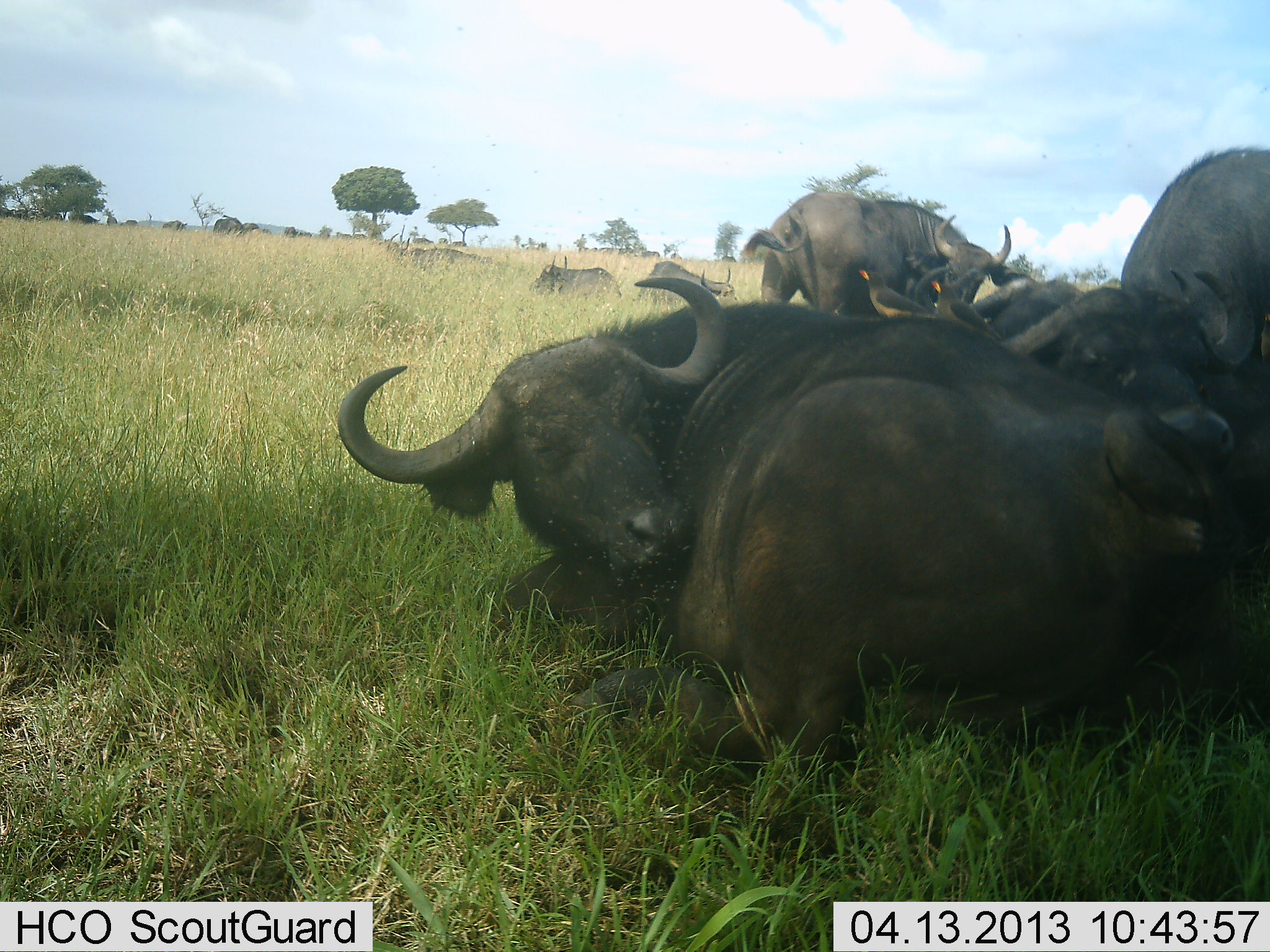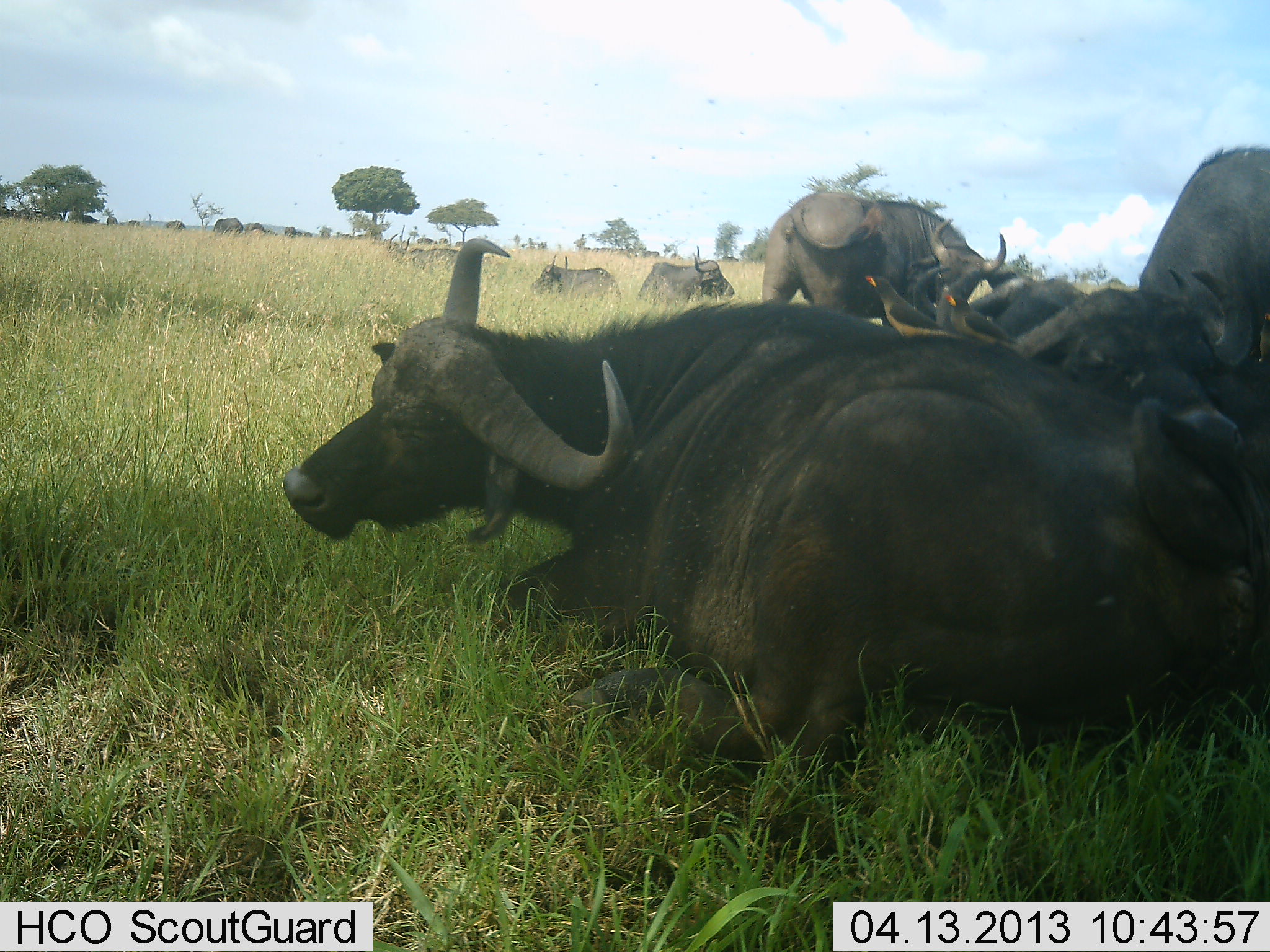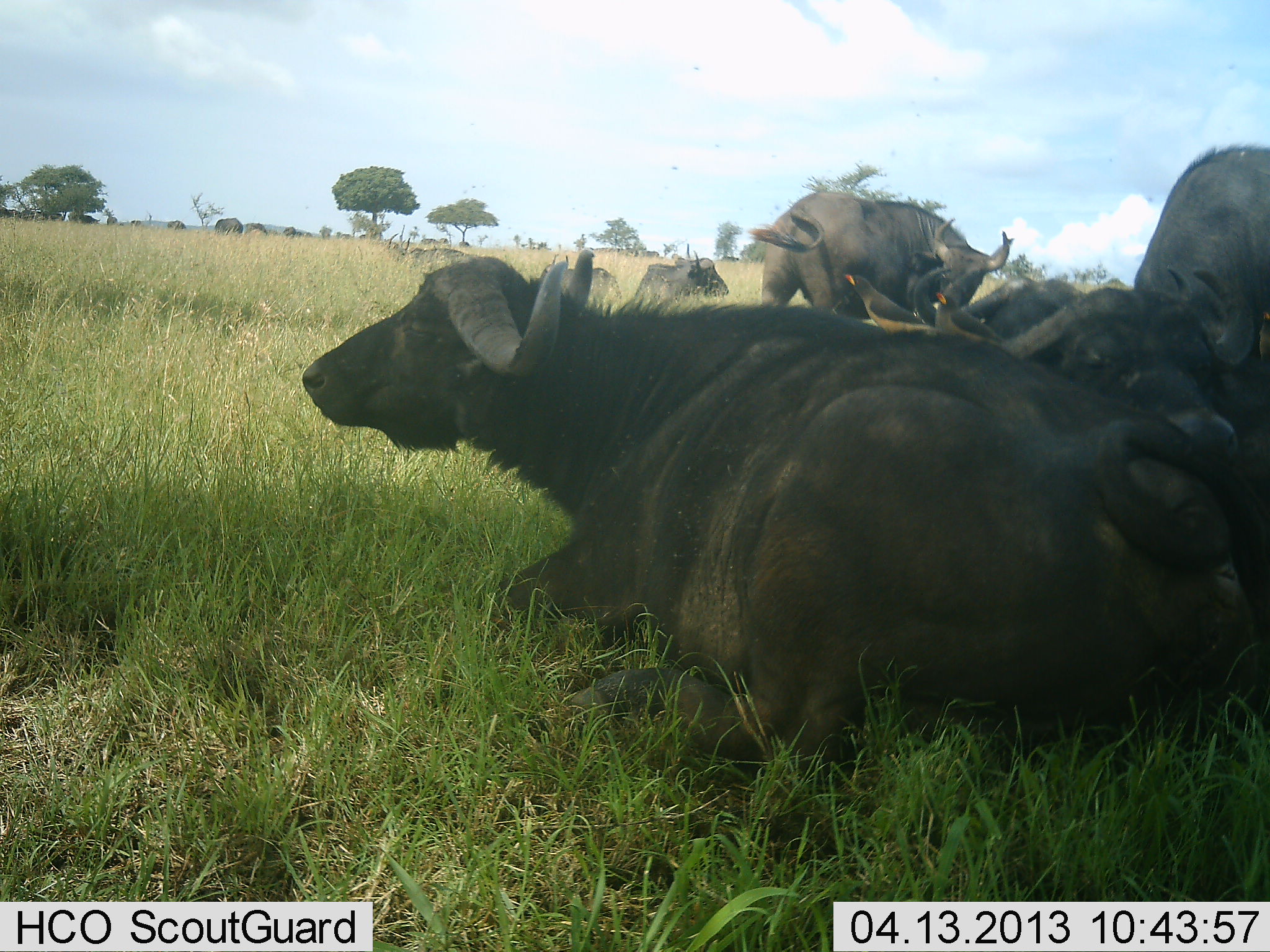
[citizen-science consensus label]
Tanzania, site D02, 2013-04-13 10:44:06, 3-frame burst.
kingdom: Animalia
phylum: Chordata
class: Mammalia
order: Artiodactyla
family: Bovidae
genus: Syncerus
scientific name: Syncerus caffer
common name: cape buffalo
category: buffalo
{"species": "buffalo (cape buffalo) (Syncerus caffer)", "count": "11-50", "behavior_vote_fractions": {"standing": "53%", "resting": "100%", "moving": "27%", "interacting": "27%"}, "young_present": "0%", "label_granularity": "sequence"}